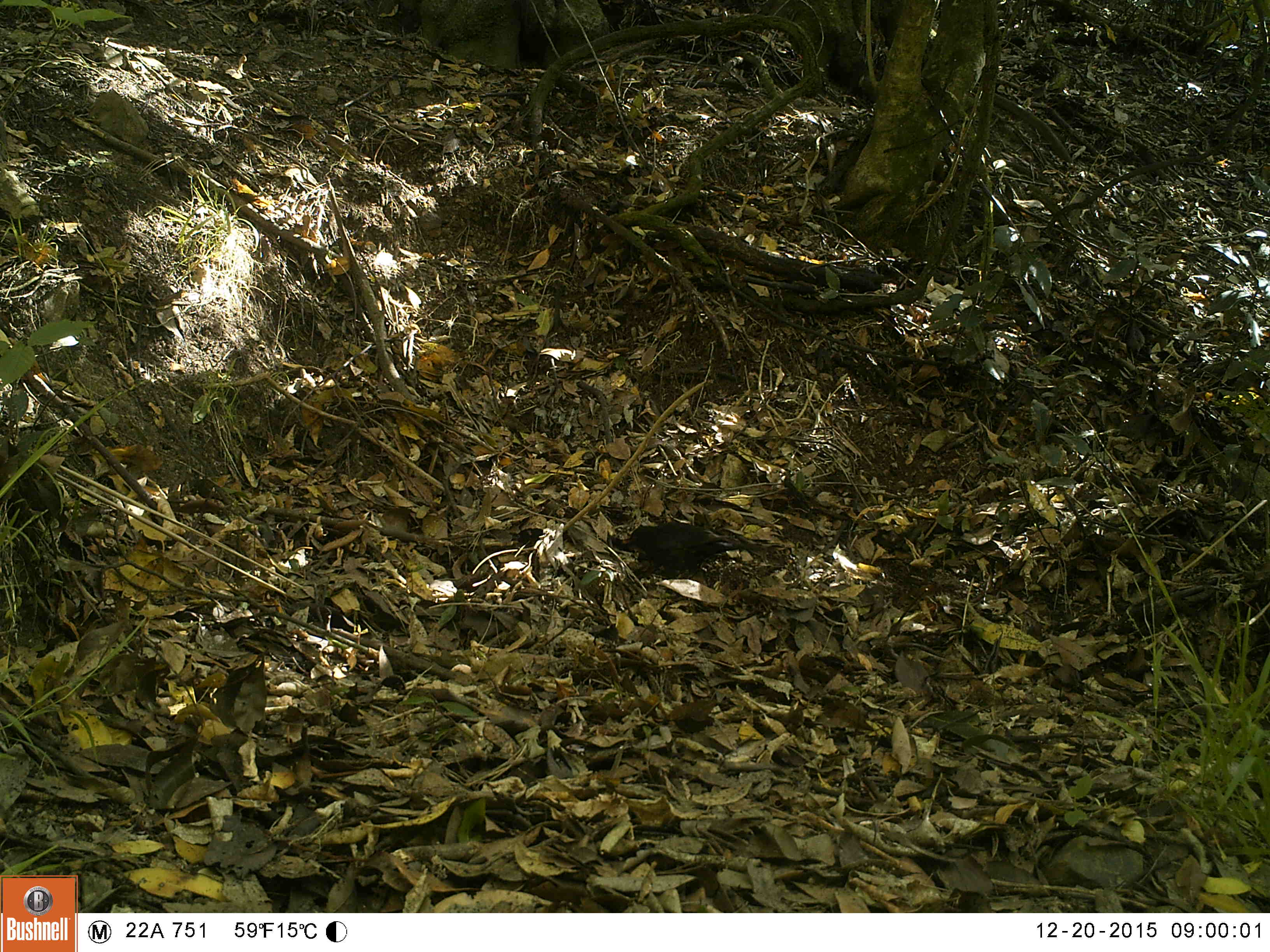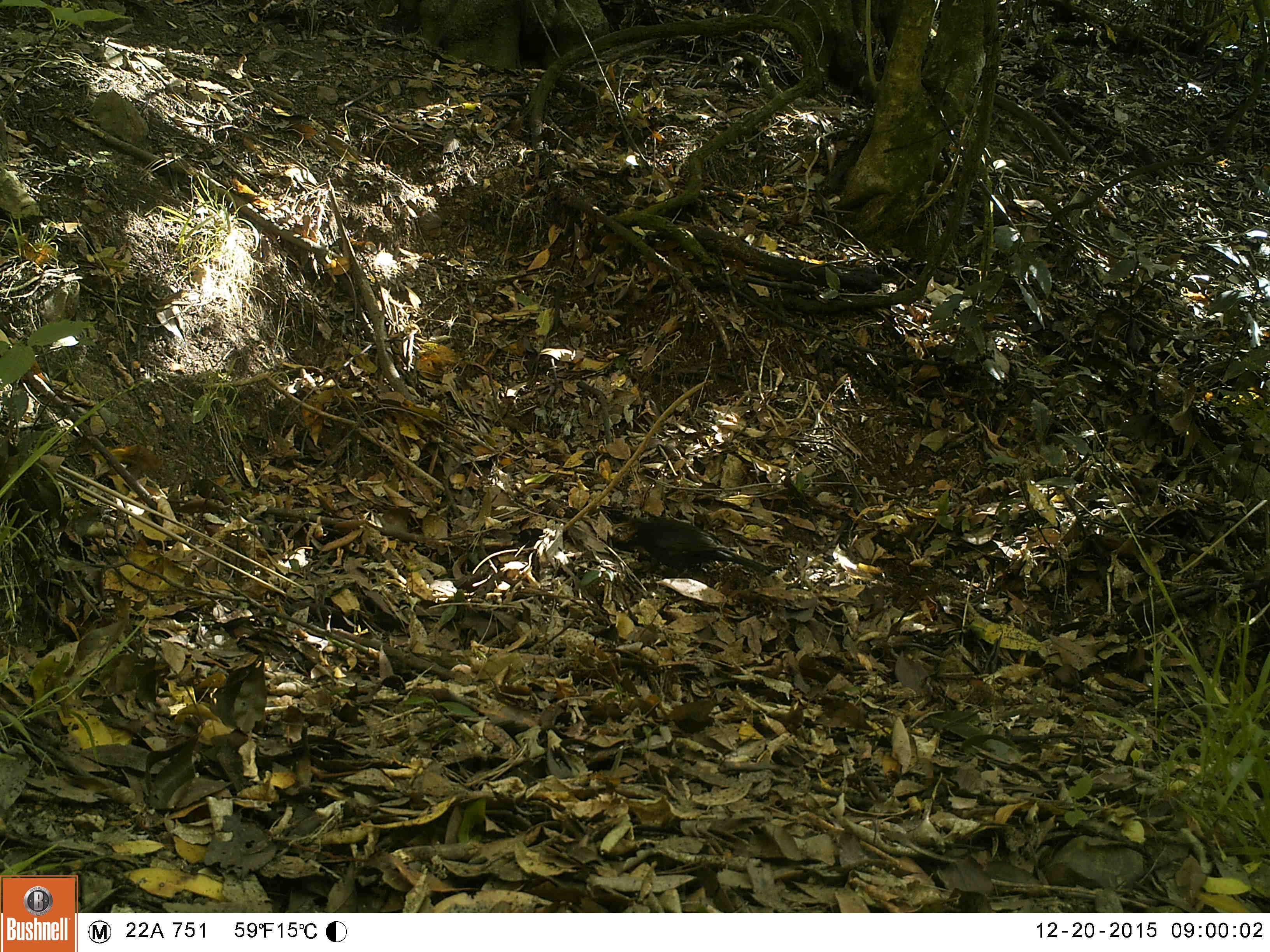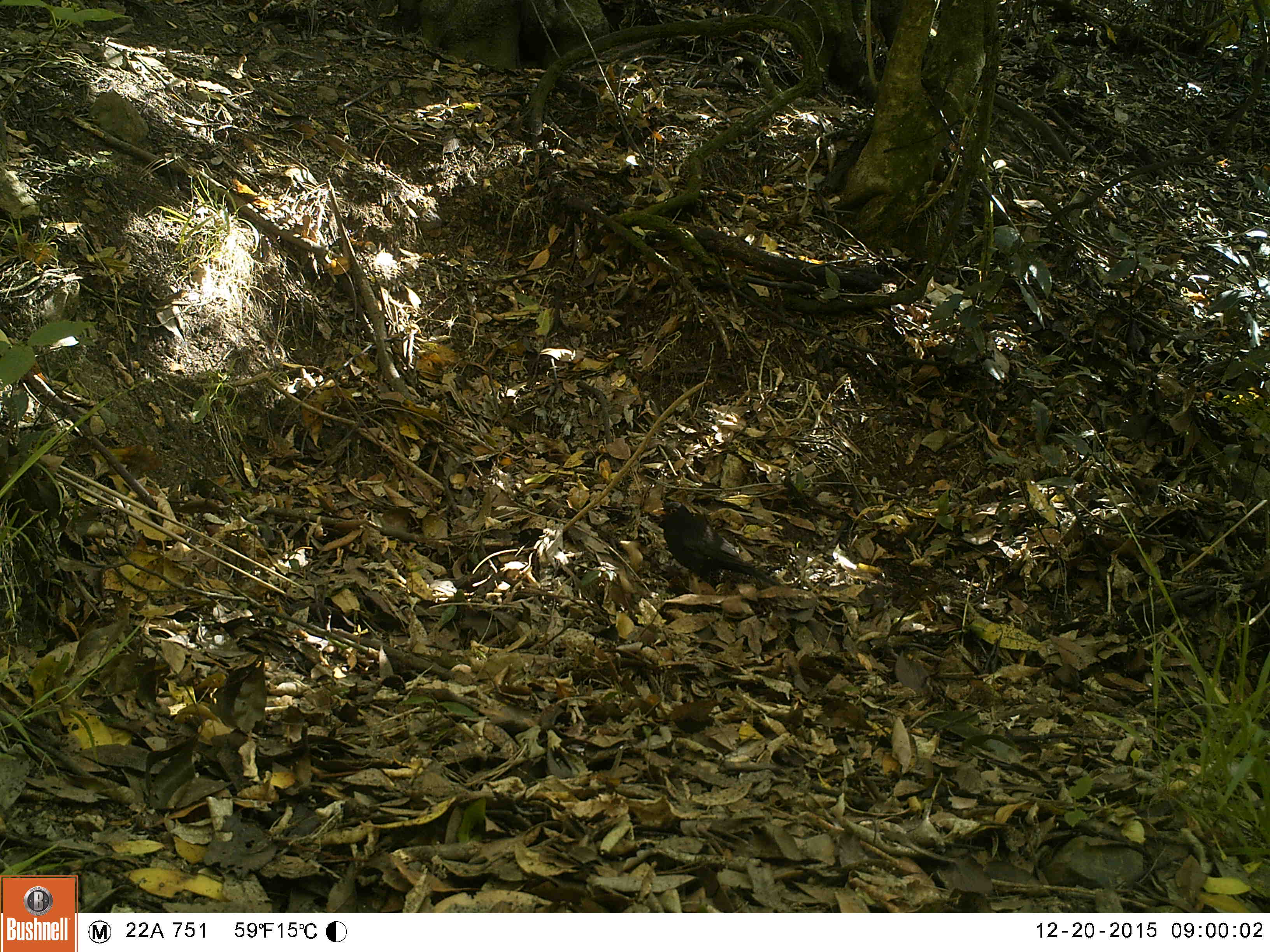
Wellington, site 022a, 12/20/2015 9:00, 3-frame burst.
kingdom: Animalia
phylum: Chordata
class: Aves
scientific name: Aves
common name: bird